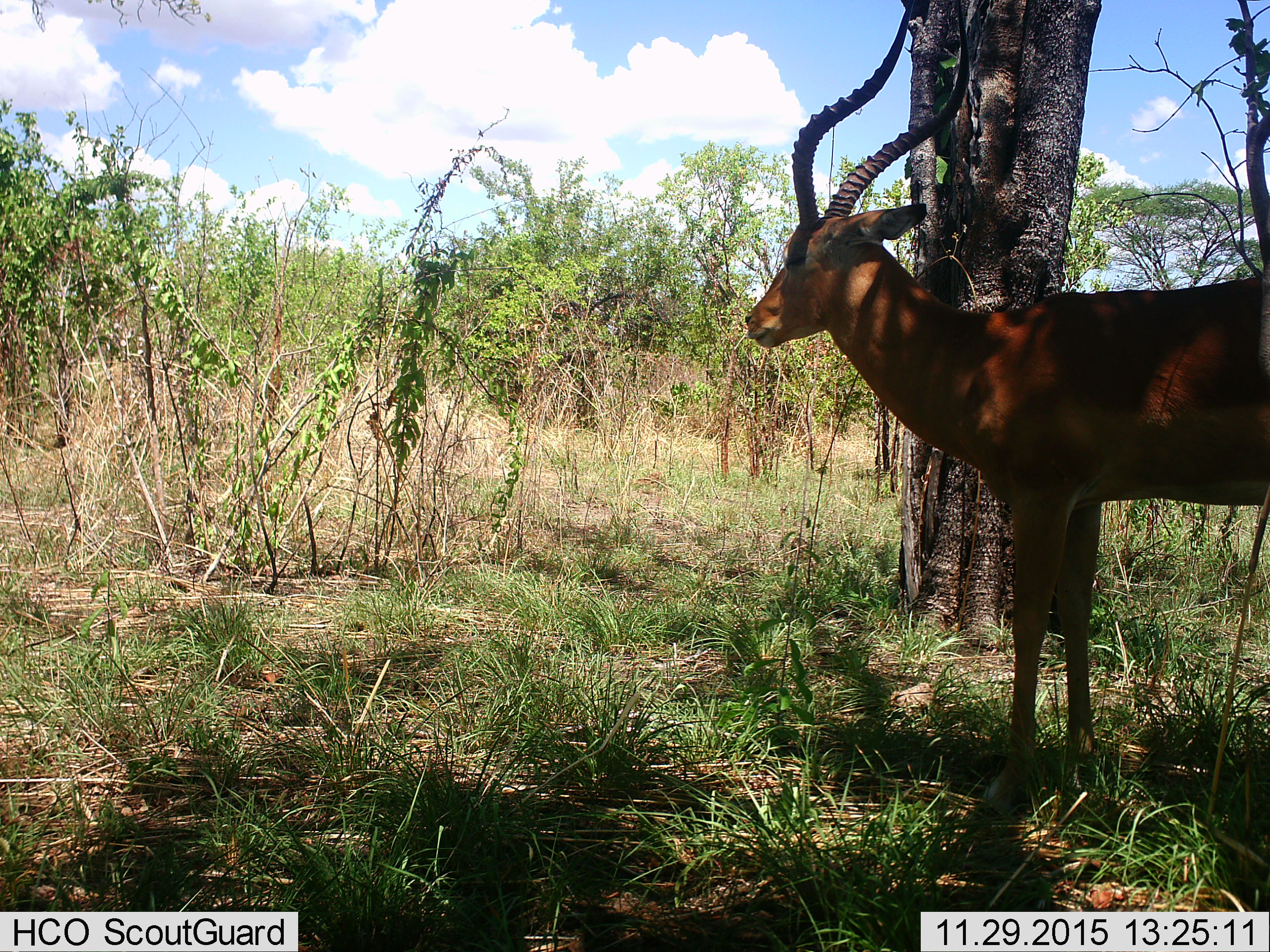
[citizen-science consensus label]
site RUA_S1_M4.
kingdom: Animalia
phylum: Chordata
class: Mammalia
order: Artiodactyla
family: Bovidae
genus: Aepyceros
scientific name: Aepyceros melampus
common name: impala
Impala (Aepyceros melampus), count 1. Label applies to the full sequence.